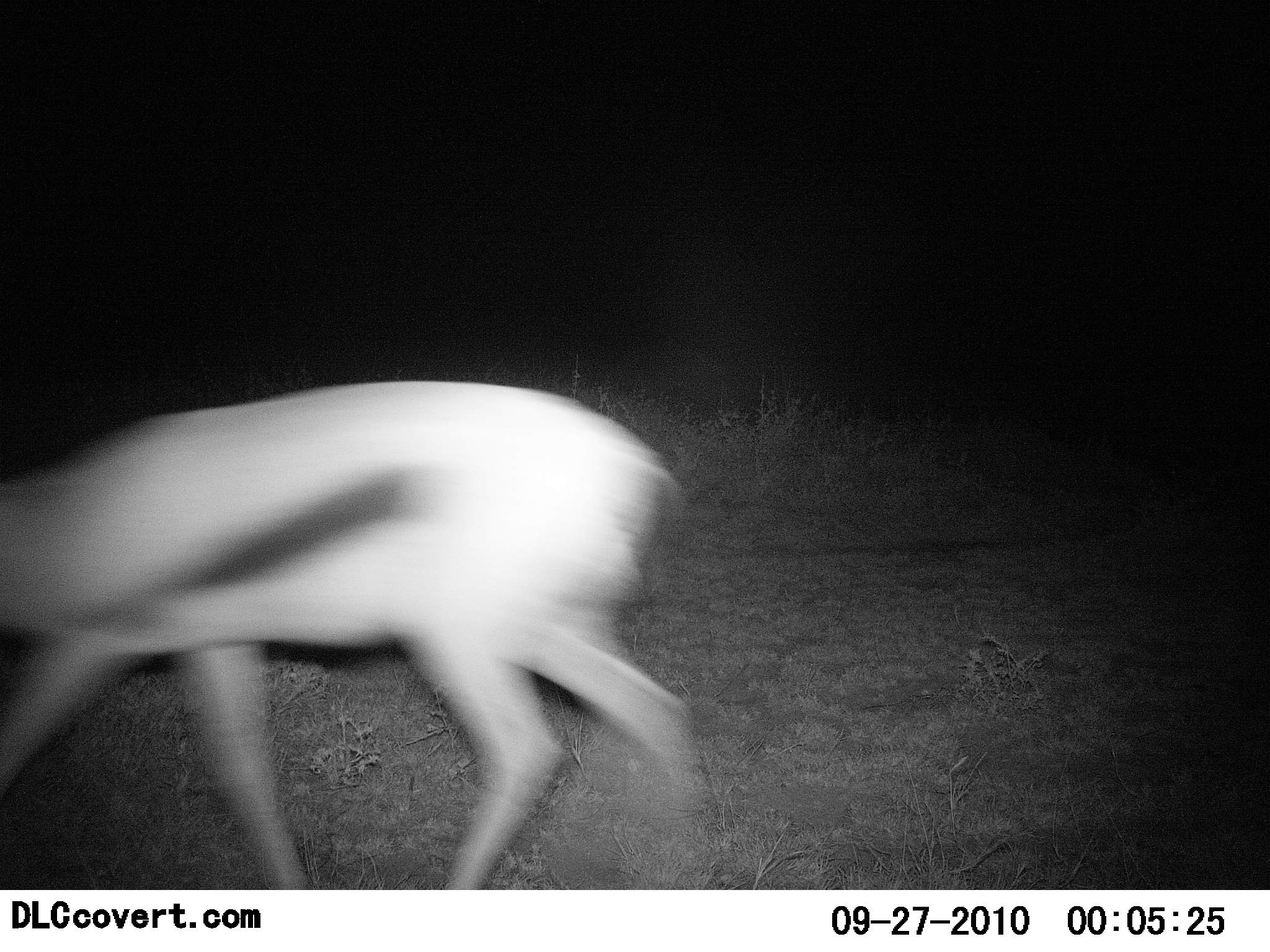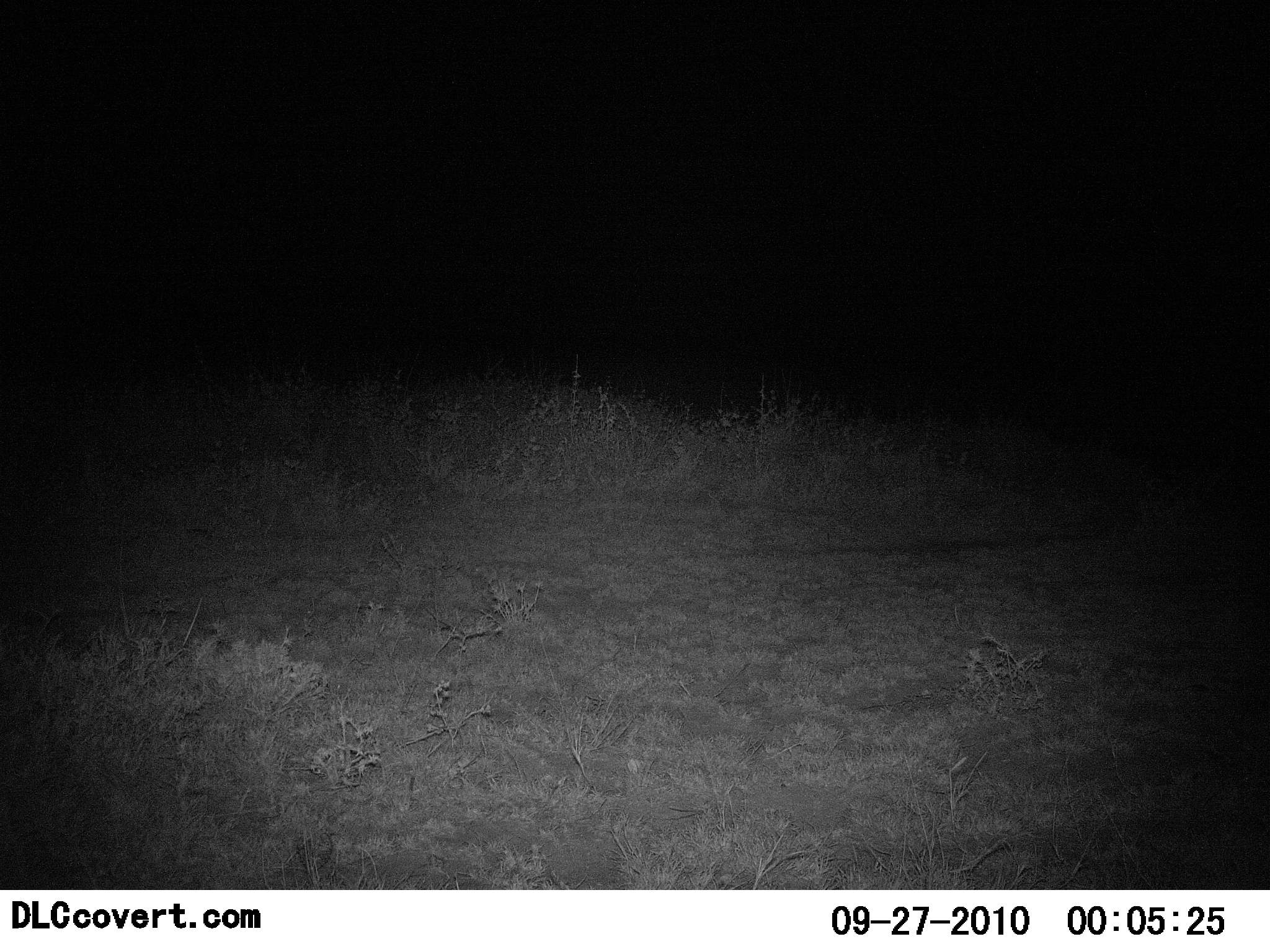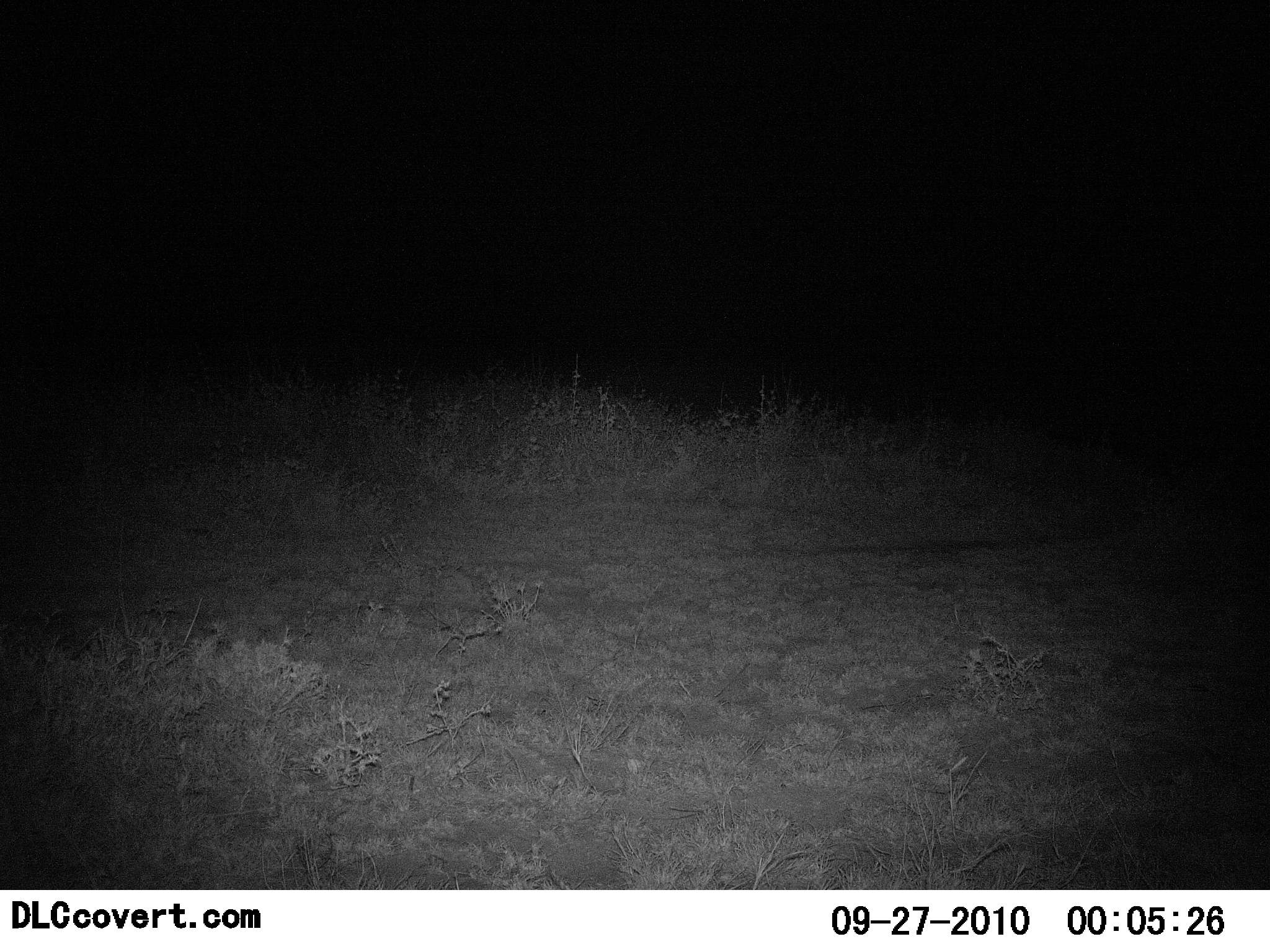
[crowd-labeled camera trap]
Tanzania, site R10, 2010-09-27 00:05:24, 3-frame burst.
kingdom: Animalia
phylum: Chordata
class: Mammalia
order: Artiodactyla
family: Bovidae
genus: Eudorcas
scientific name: Eudorcas thomsonii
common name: thomson's gazelle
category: gazellethomsons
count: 1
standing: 0%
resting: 0%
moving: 100%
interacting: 0%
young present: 0%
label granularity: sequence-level